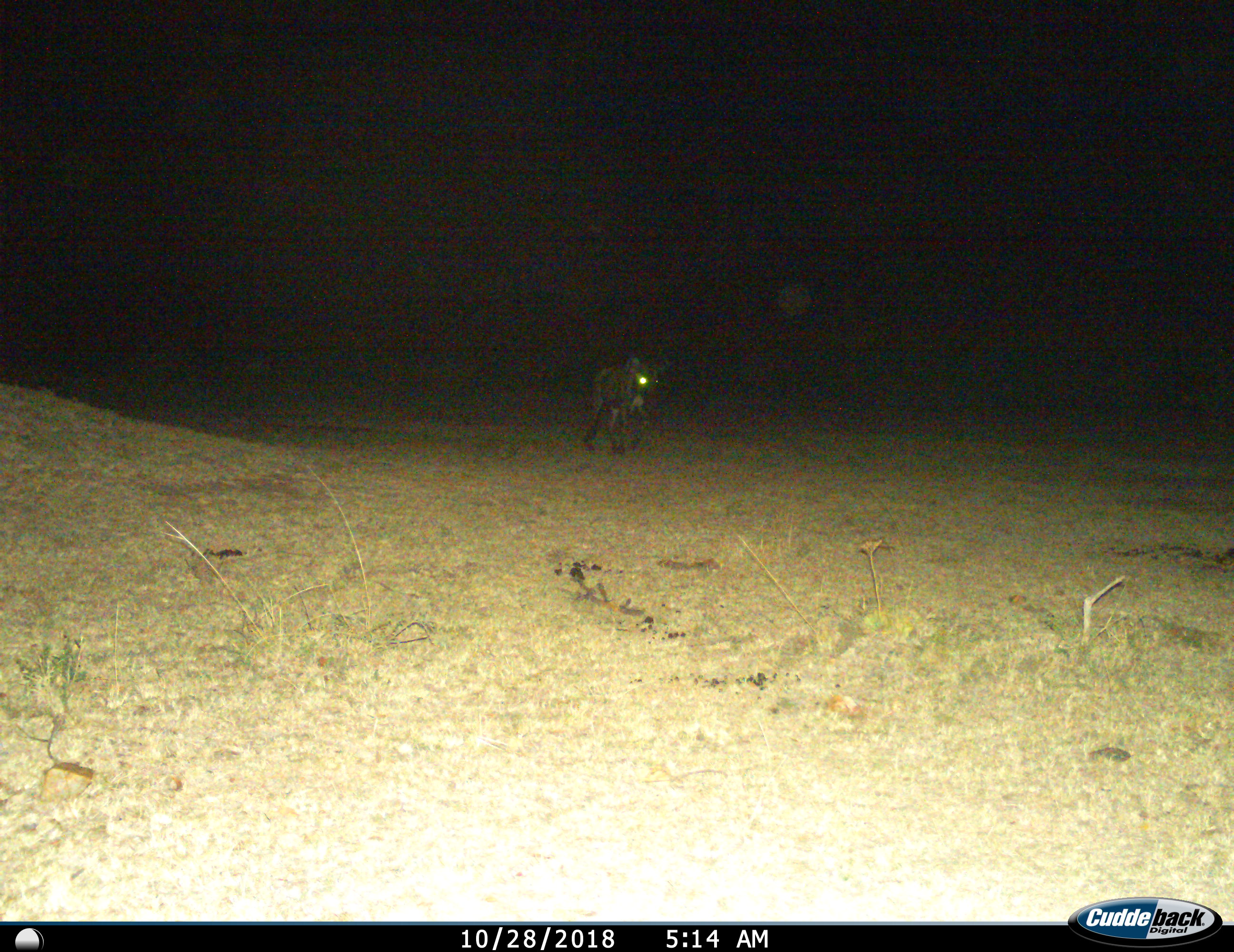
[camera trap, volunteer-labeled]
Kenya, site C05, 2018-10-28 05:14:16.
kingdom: Animalia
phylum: Chordata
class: Mammalia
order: Carnivora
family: Hyaenidae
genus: Crocuta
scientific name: Crocuta crocuta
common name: spotted hyena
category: hyenaspotted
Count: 1.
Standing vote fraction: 11%.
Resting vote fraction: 0%.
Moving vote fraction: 78%.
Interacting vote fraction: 11%.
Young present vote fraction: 0%.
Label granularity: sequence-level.